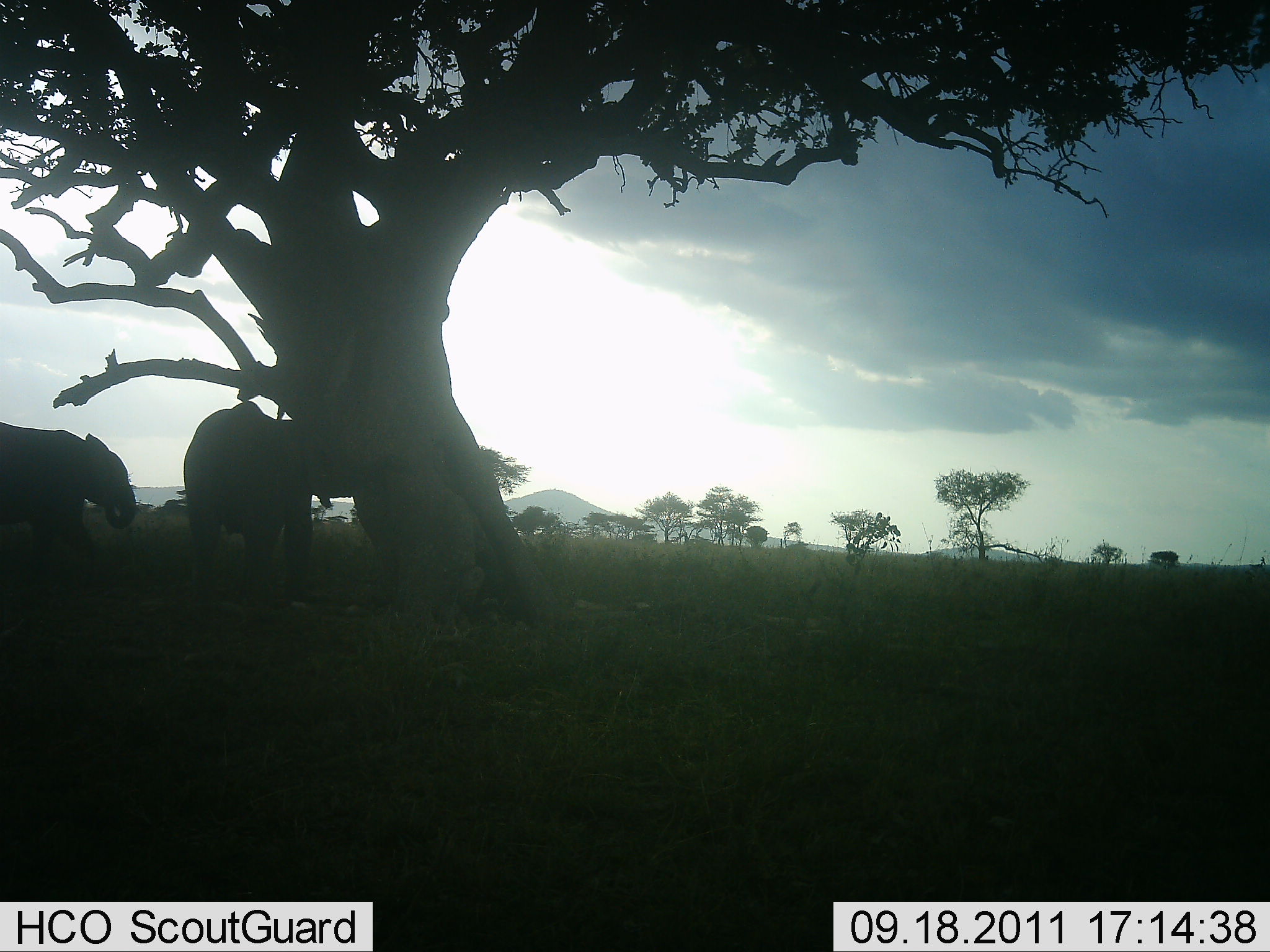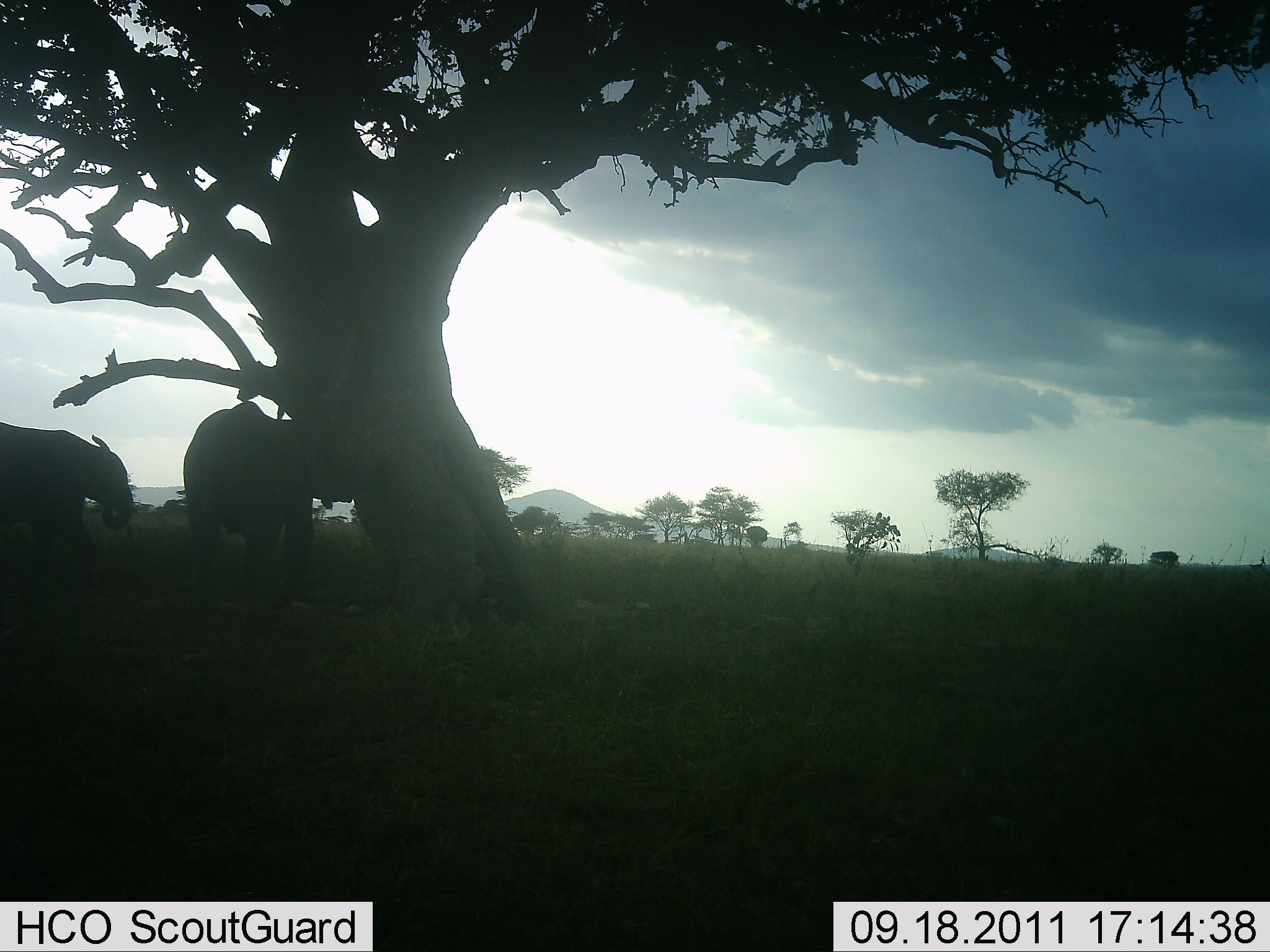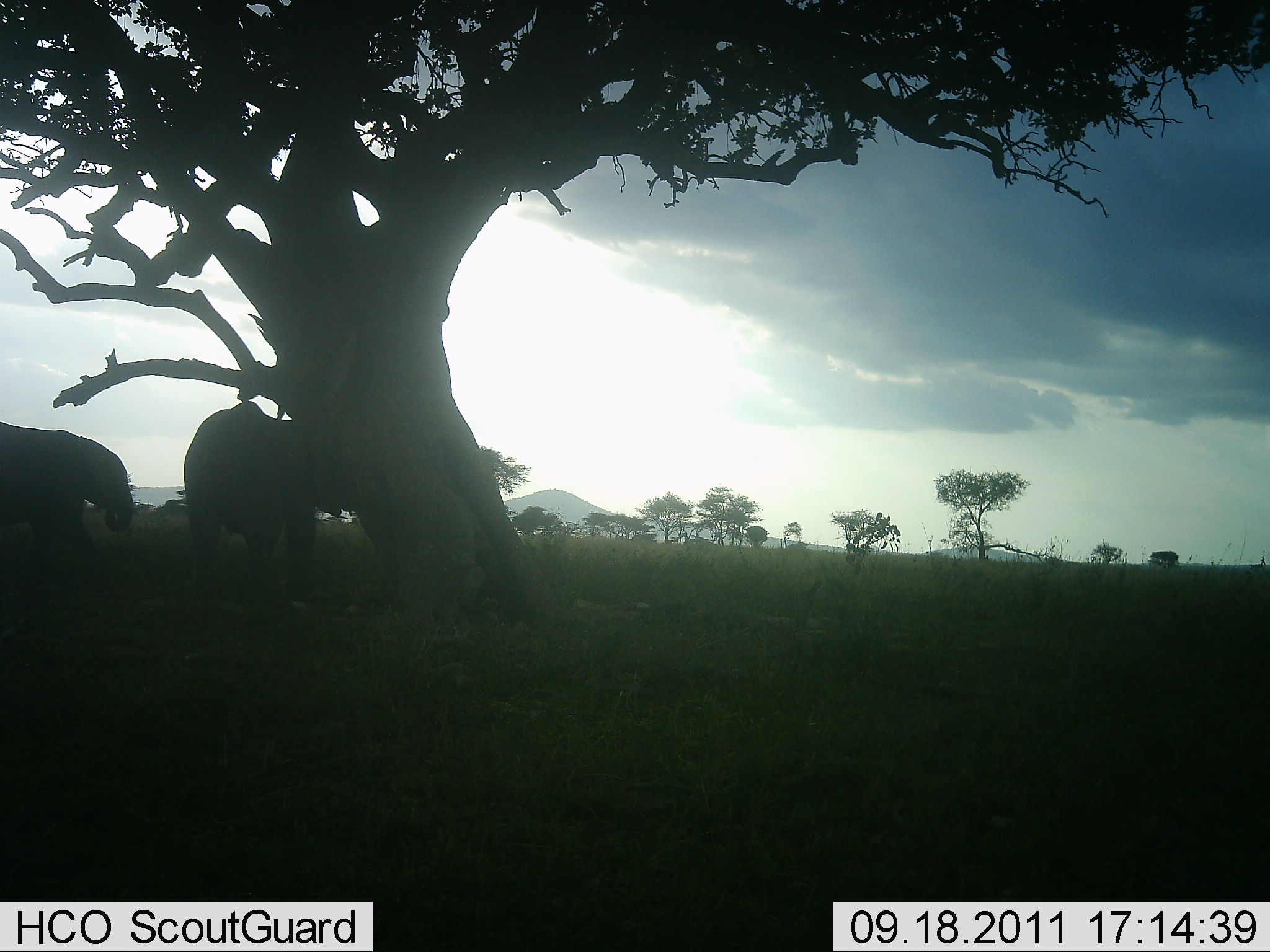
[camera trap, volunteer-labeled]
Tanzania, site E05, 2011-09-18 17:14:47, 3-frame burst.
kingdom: Animalia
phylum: Chordata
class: Mammalia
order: Proboscidea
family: Elephantidae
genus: Loxodonta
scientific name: Loxodonta africana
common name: african bush elephant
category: elephant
Elephant (african bush elephant) (Loxodonta africana), count 2. Behavior (volunteer vote fractions): standing 92%, resting 0%, moving 0%, interacting 0%. Young present (vote fraction): 0%. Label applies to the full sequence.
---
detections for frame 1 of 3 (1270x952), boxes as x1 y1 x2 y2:
animal: 184 402 360 604; 0 420 138 566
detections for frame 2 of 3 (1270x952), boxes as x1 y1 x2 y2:
animal: 182 398 333 604; 0 422 136 573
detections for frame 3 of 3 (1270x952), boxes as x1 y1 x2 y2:
animal: 183 399 343 600; 0 420 135 576